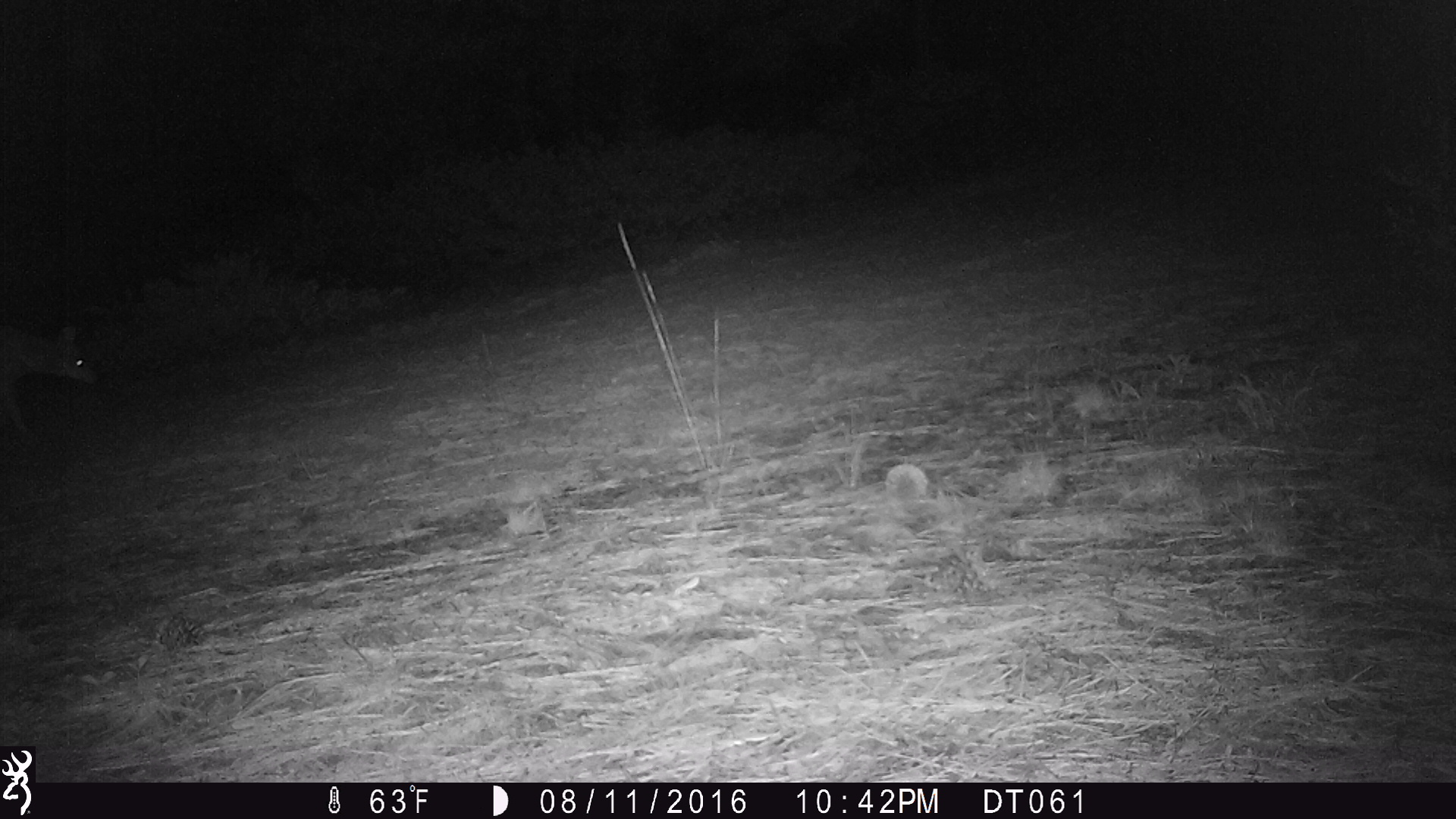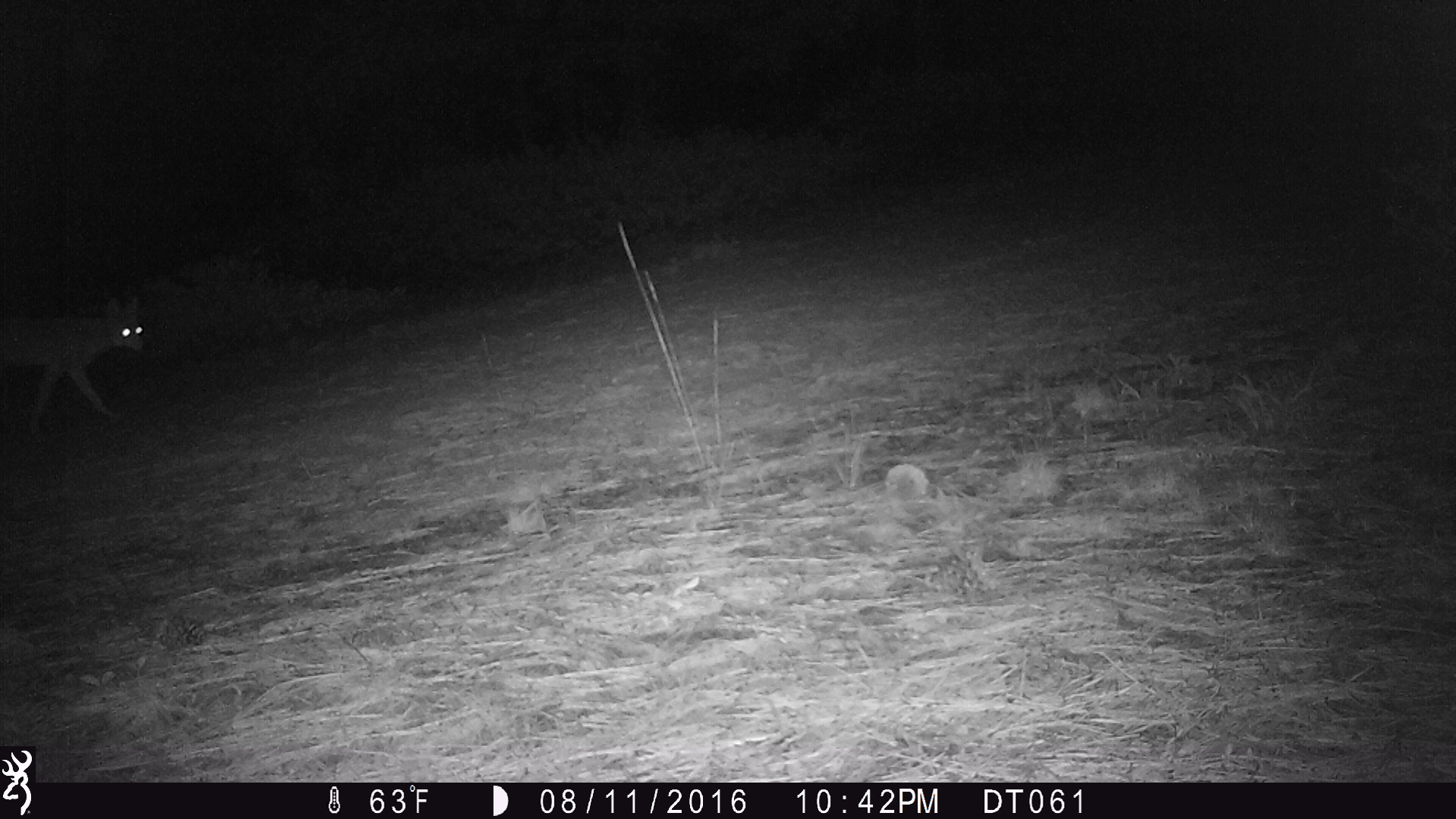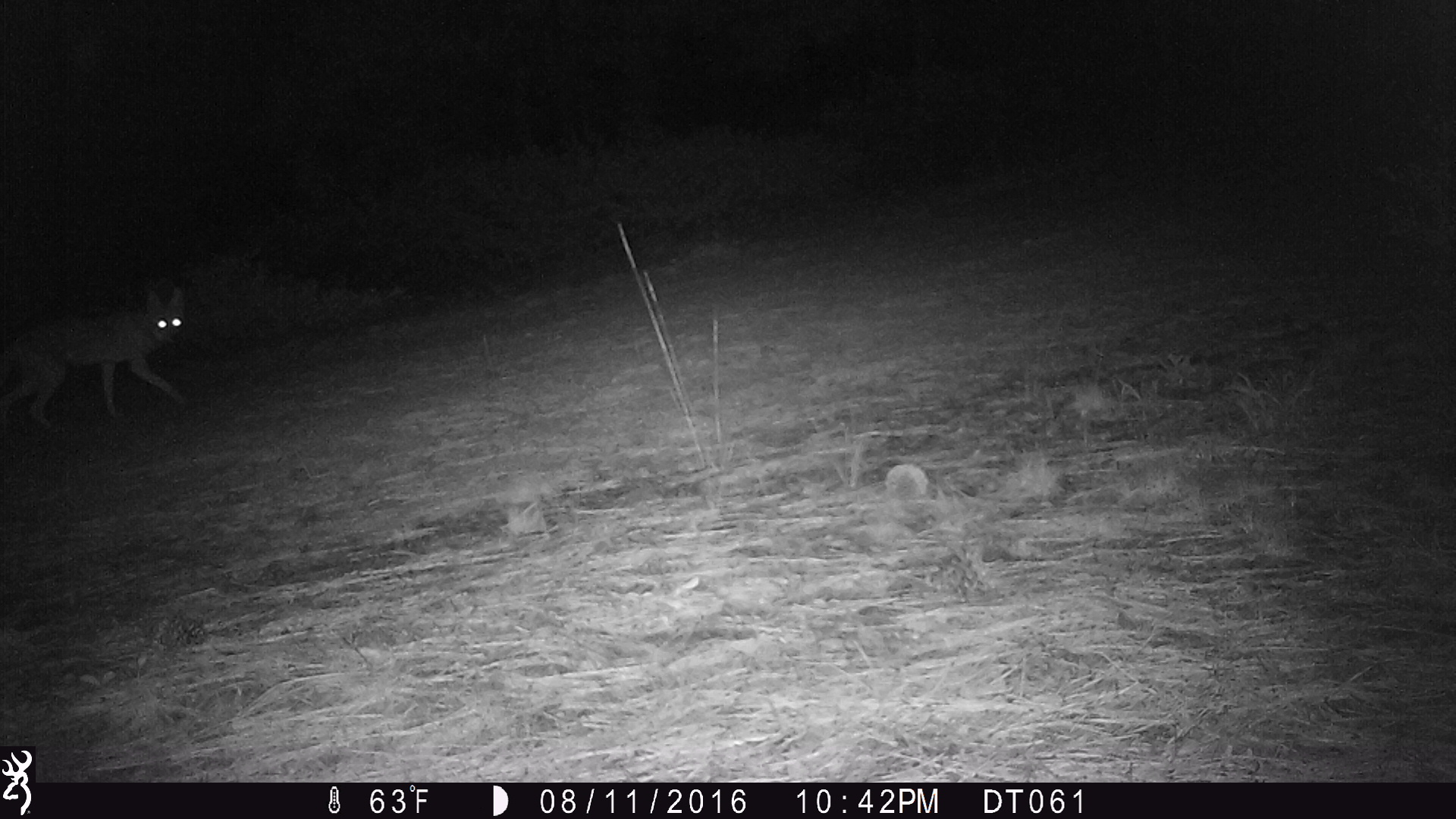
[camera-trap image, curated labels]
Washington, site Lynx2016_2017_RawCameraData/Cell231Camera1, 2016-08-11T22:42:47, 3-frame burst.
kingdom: Animalia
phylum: Chordata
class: Mammalia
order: Carnivora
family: Canidae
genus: Canis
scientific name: Canis latrans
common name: coyote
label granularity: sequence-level